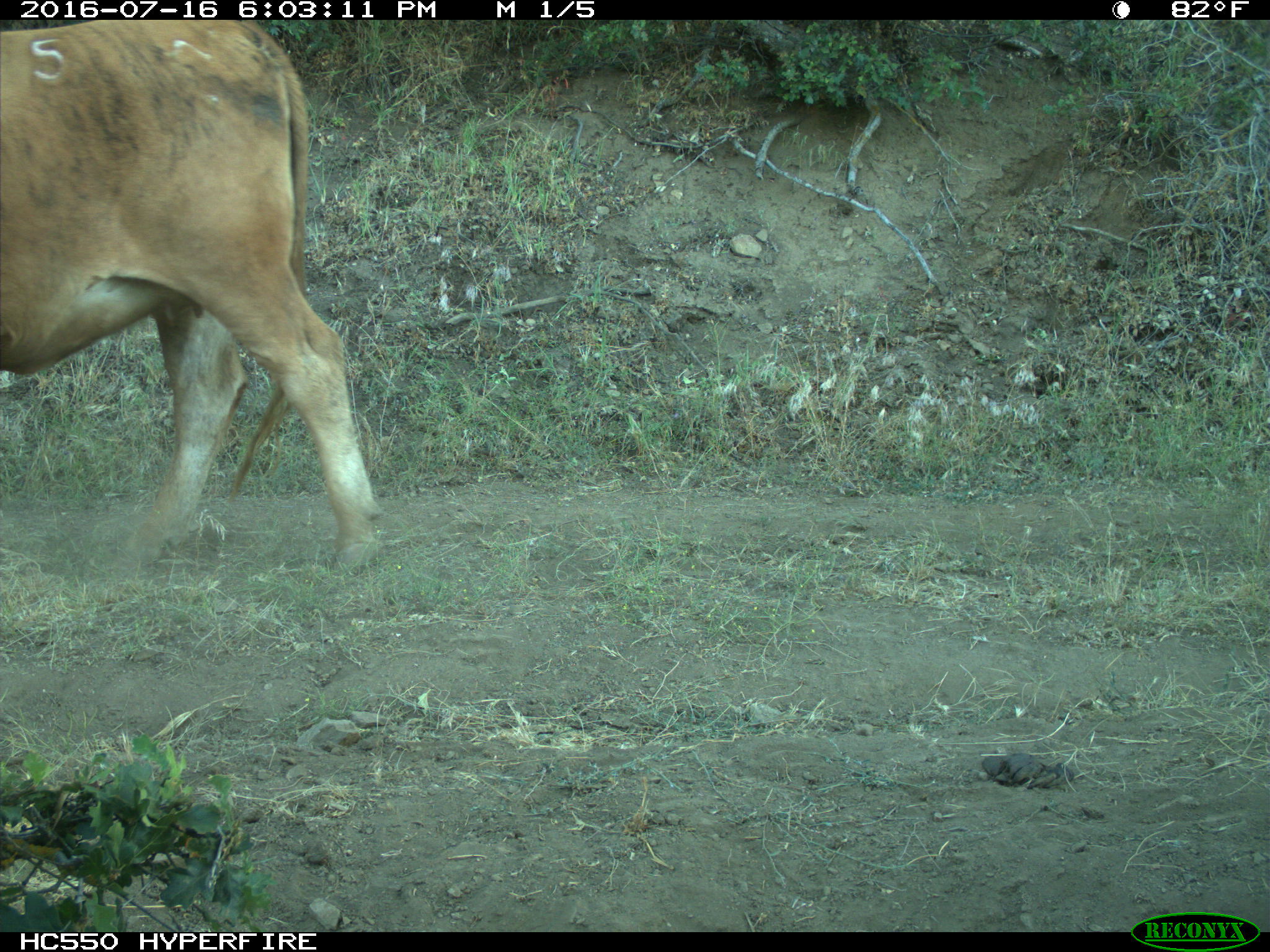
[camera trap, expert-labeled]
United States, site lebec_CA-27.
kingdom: Animalia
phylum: Chordata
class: Mammalia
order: Artiodactyla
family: Bovidae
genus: Bos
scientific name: Bos taurus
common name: domestic cow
Bos taurus (domestic cow).